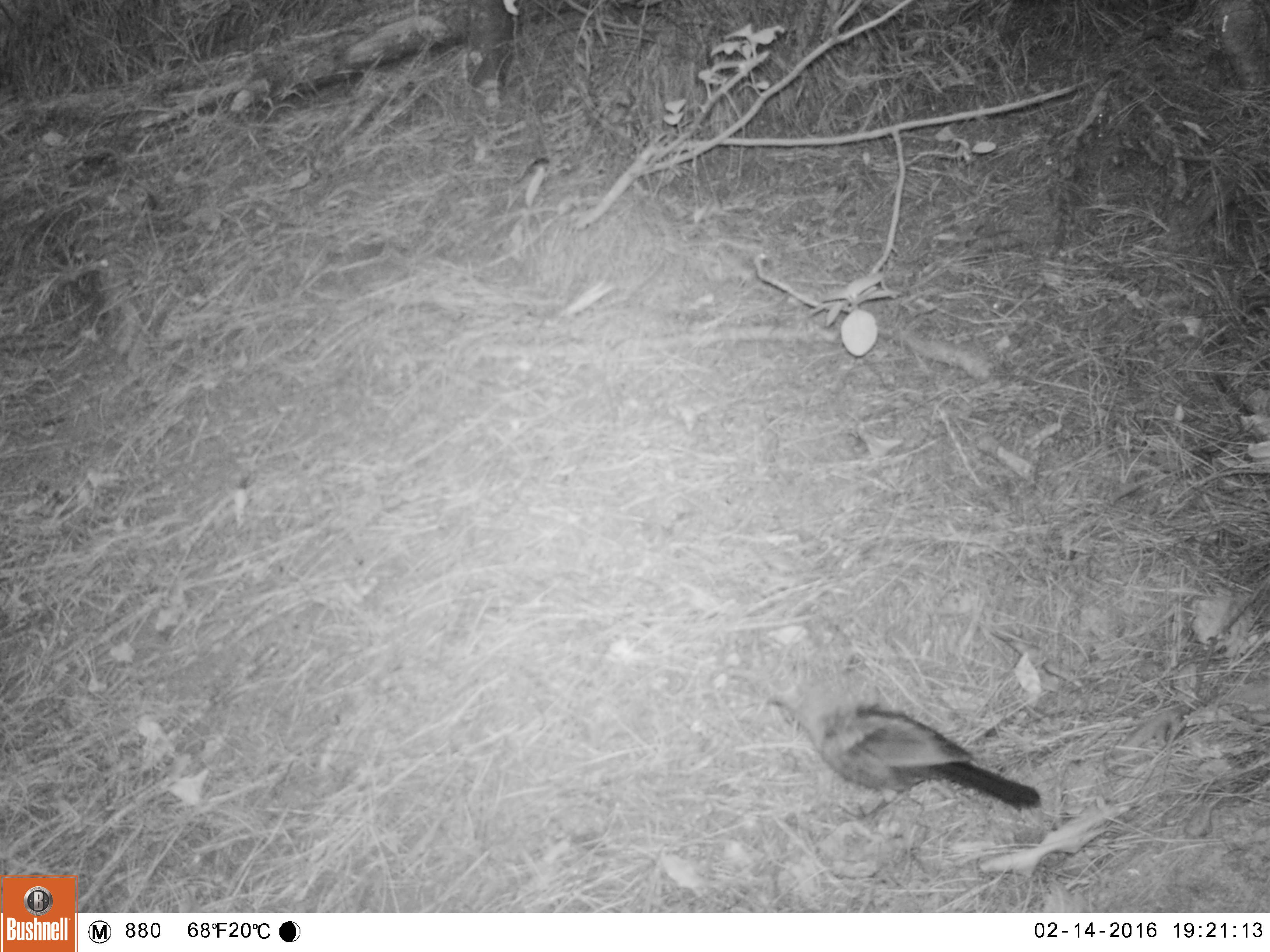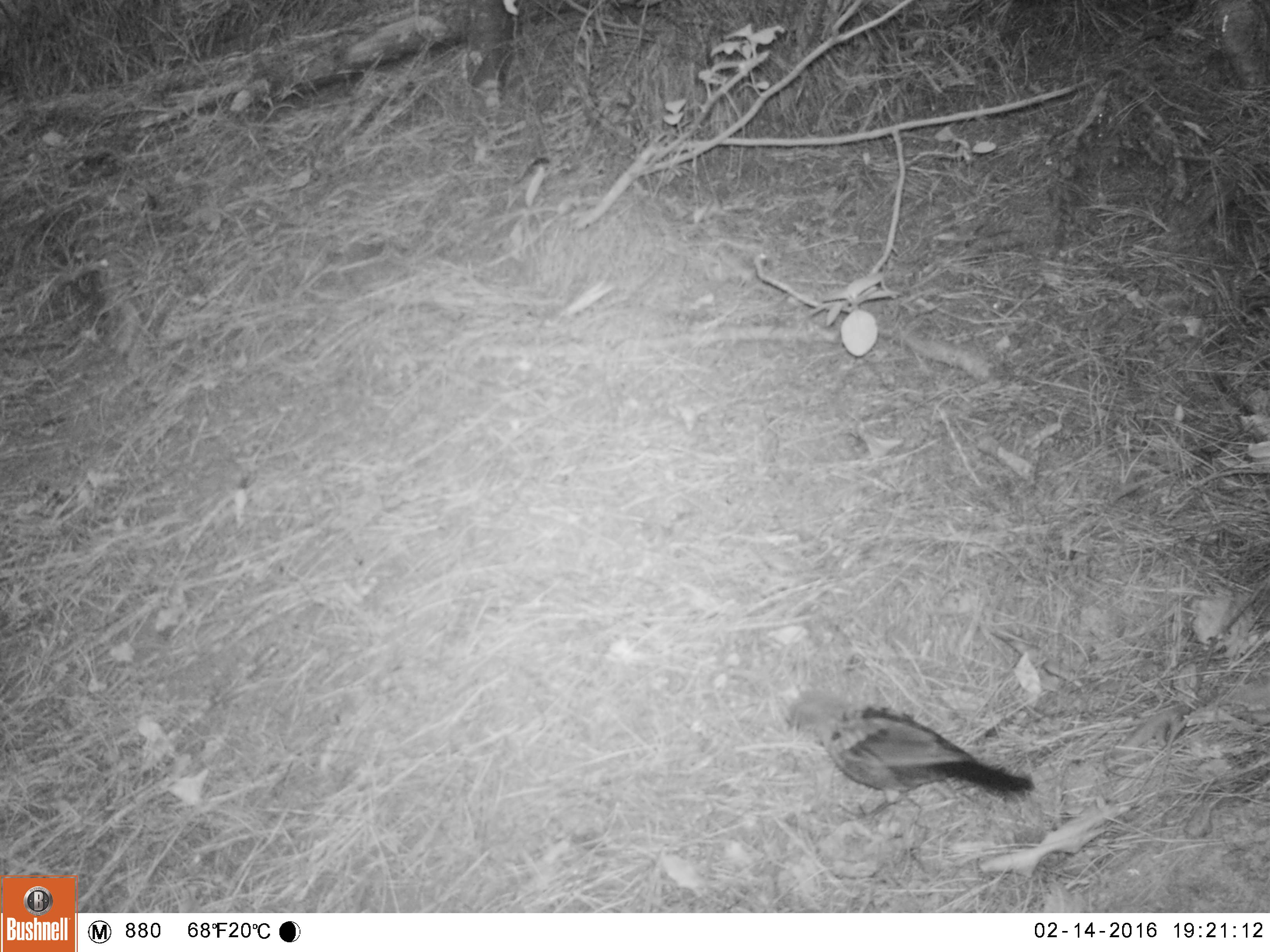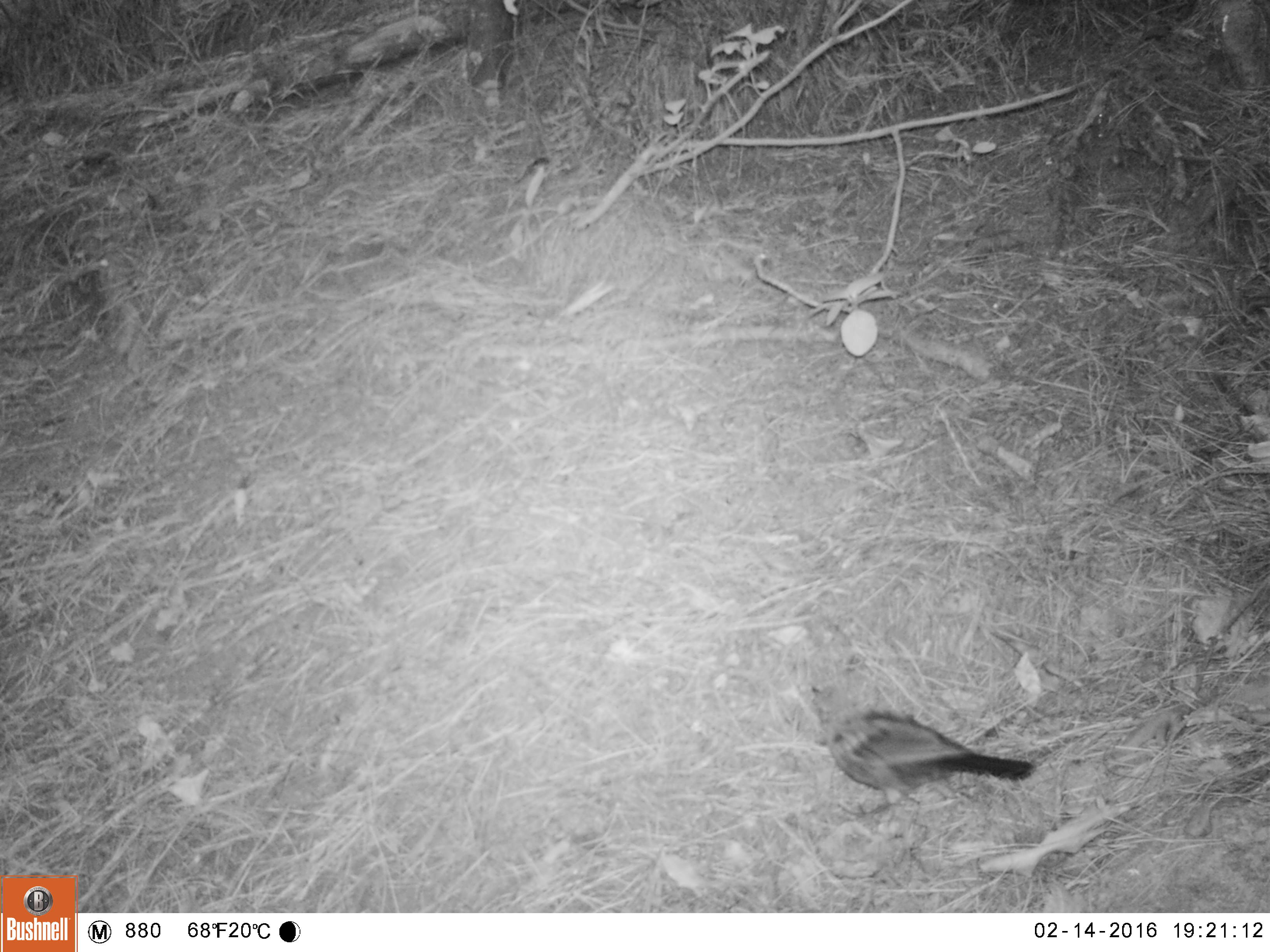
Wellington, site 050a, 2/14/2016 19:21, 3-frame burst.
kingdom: Animalia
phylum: Chordata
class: Aves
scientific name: Aves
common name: bird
Bird (Aves).